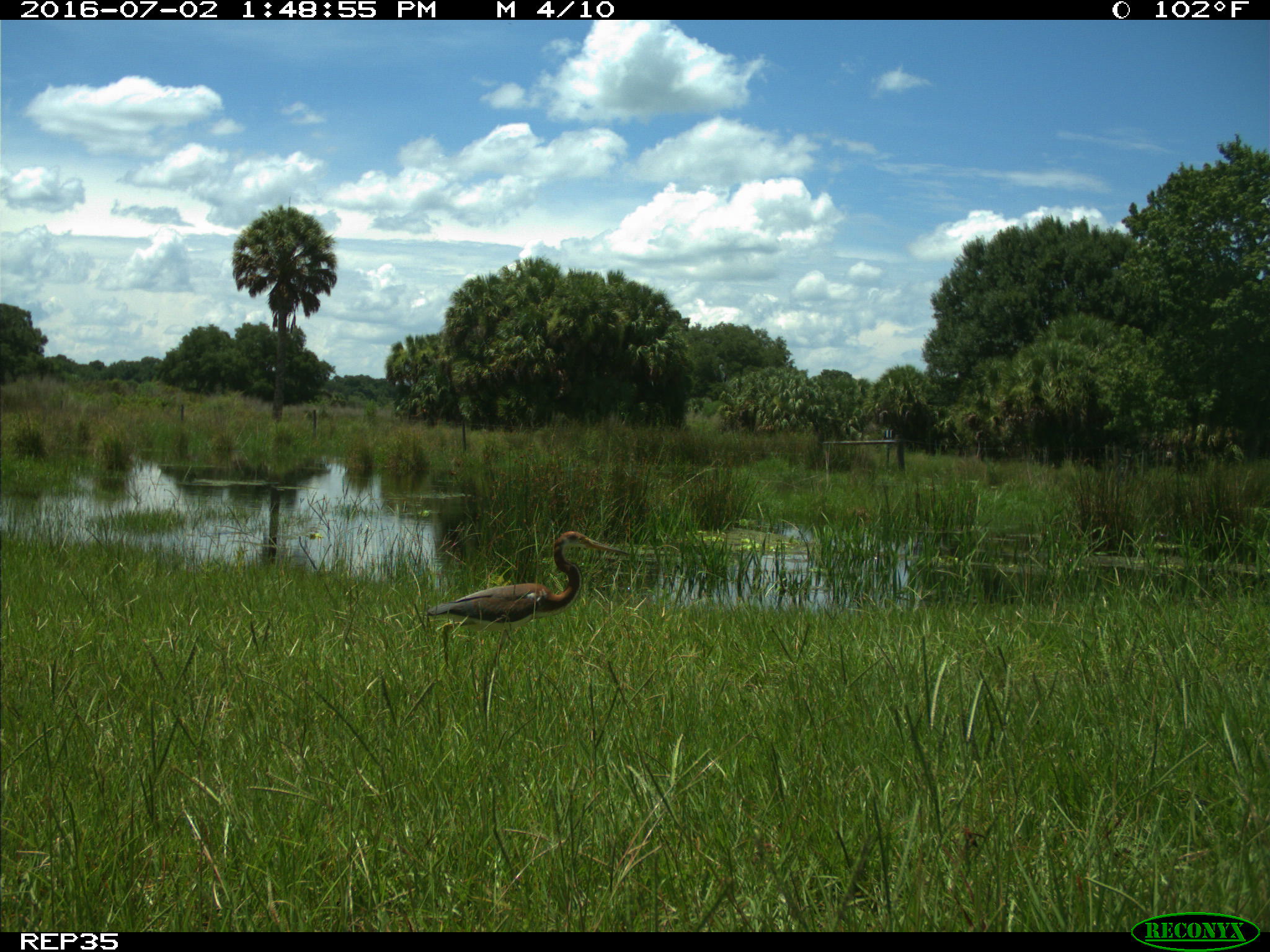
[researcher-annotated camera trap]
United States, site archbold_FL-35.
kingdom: Animalia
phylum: Chordata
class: Aves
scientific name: Aves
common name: birds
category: unidentified bird